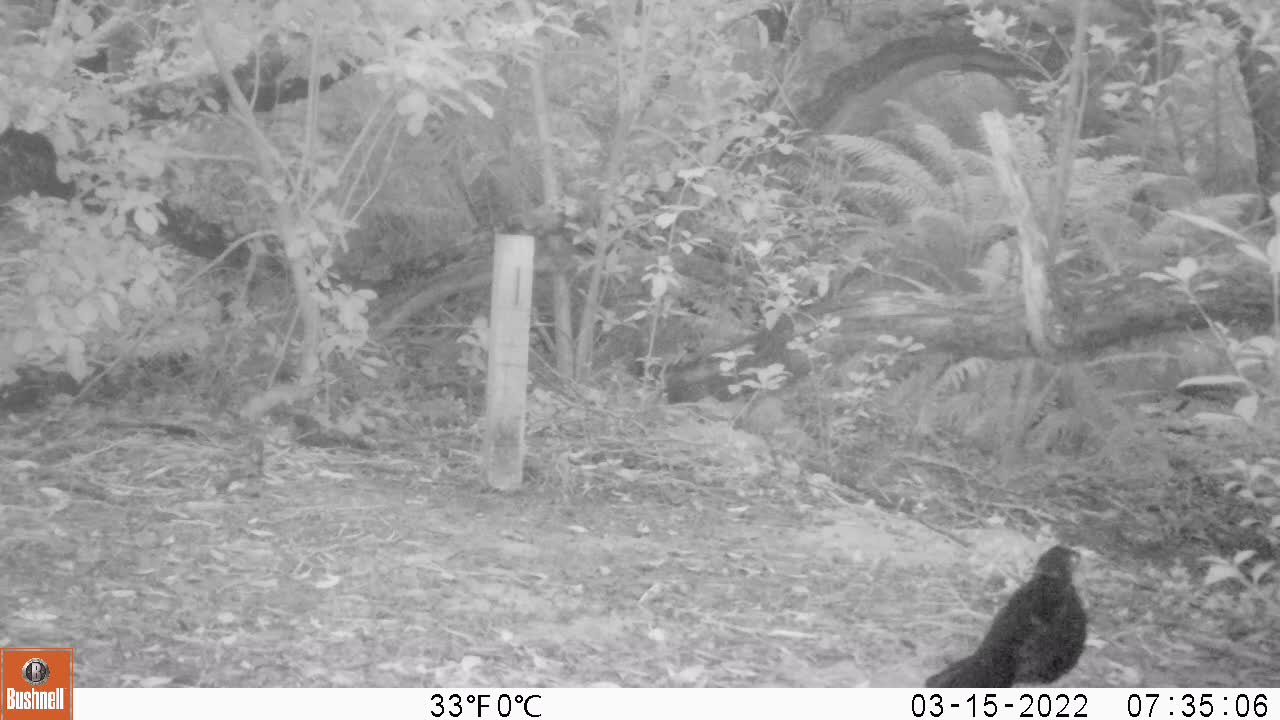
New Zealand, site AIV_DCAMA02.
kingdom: Animalia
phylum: Chordata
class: Aves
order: Passeriformes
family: Turdidae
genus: Turdus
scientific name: Turdus merula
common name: eurasian blackbird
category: blackbird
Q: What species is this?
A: Blackbird (eurasian blackbird) (Turdus merula).